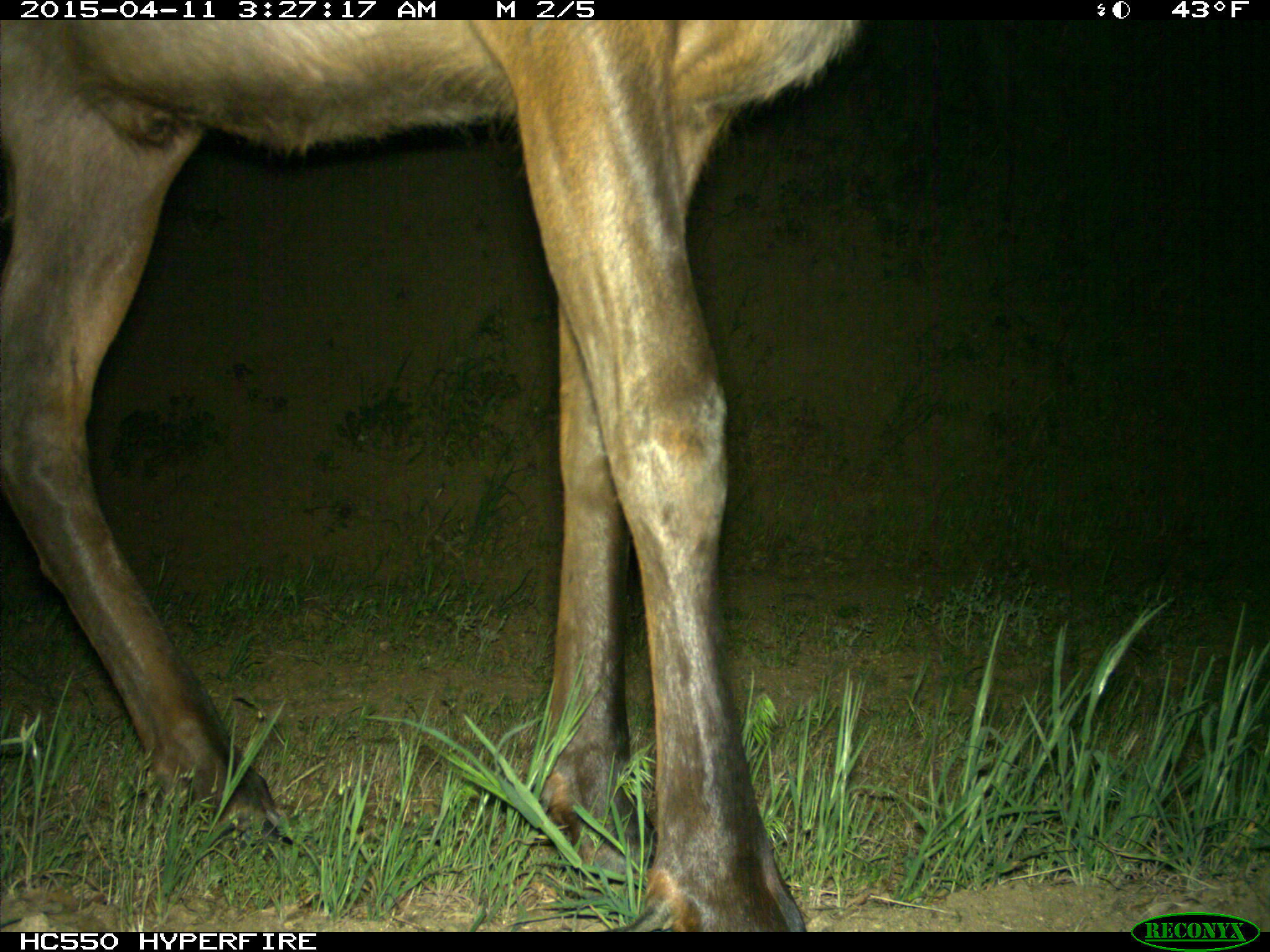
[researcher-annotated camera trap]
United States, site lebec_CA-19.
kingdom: Animalia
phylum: Chordata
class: Mammalia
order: Artiodactyla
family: Cervidae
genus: Cervus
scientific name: Cervus canadensis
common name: elk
Cervus canadensis (elk).